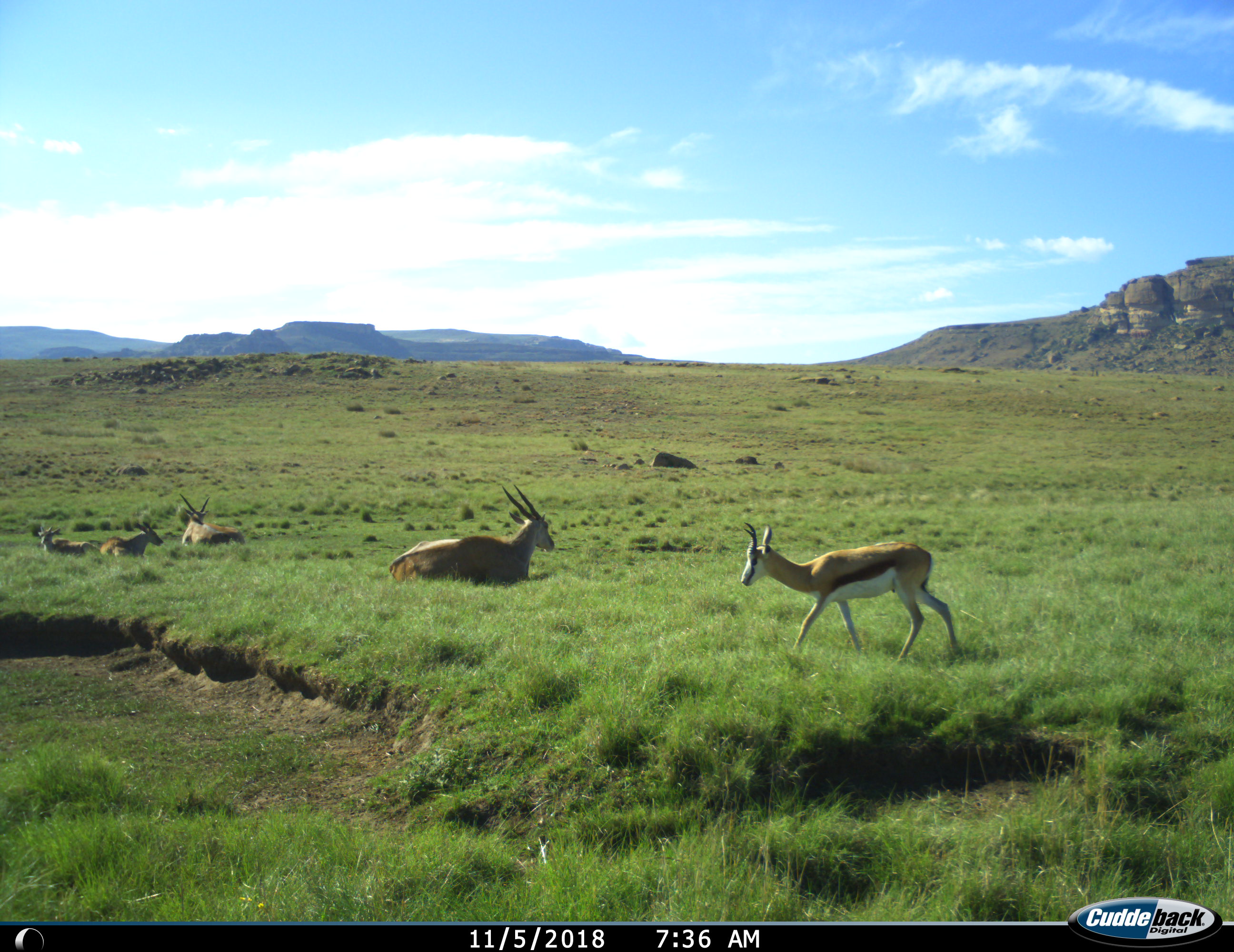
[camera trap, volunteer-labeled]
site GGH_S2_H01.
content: unidentified animal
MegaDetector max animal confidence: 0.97